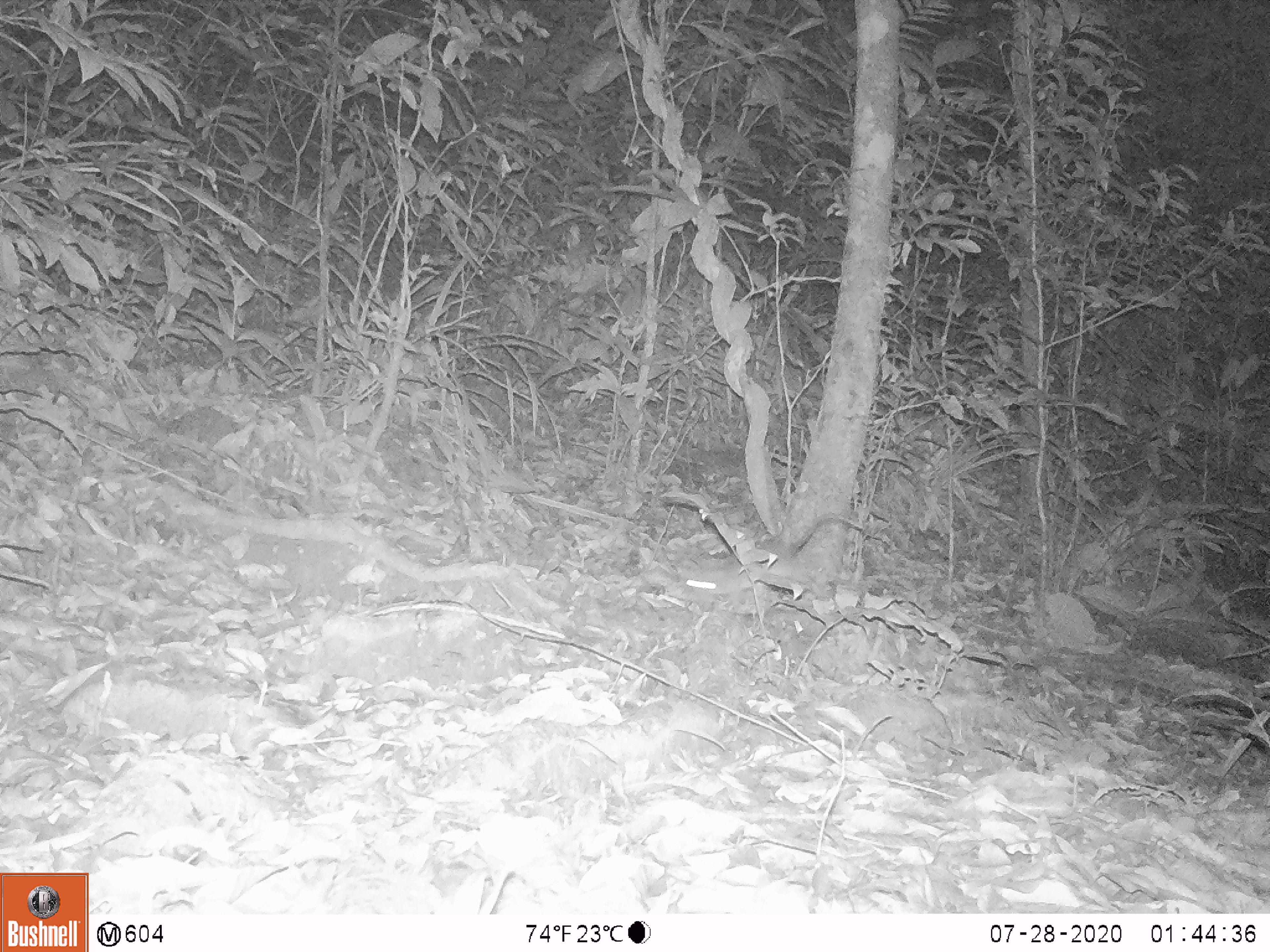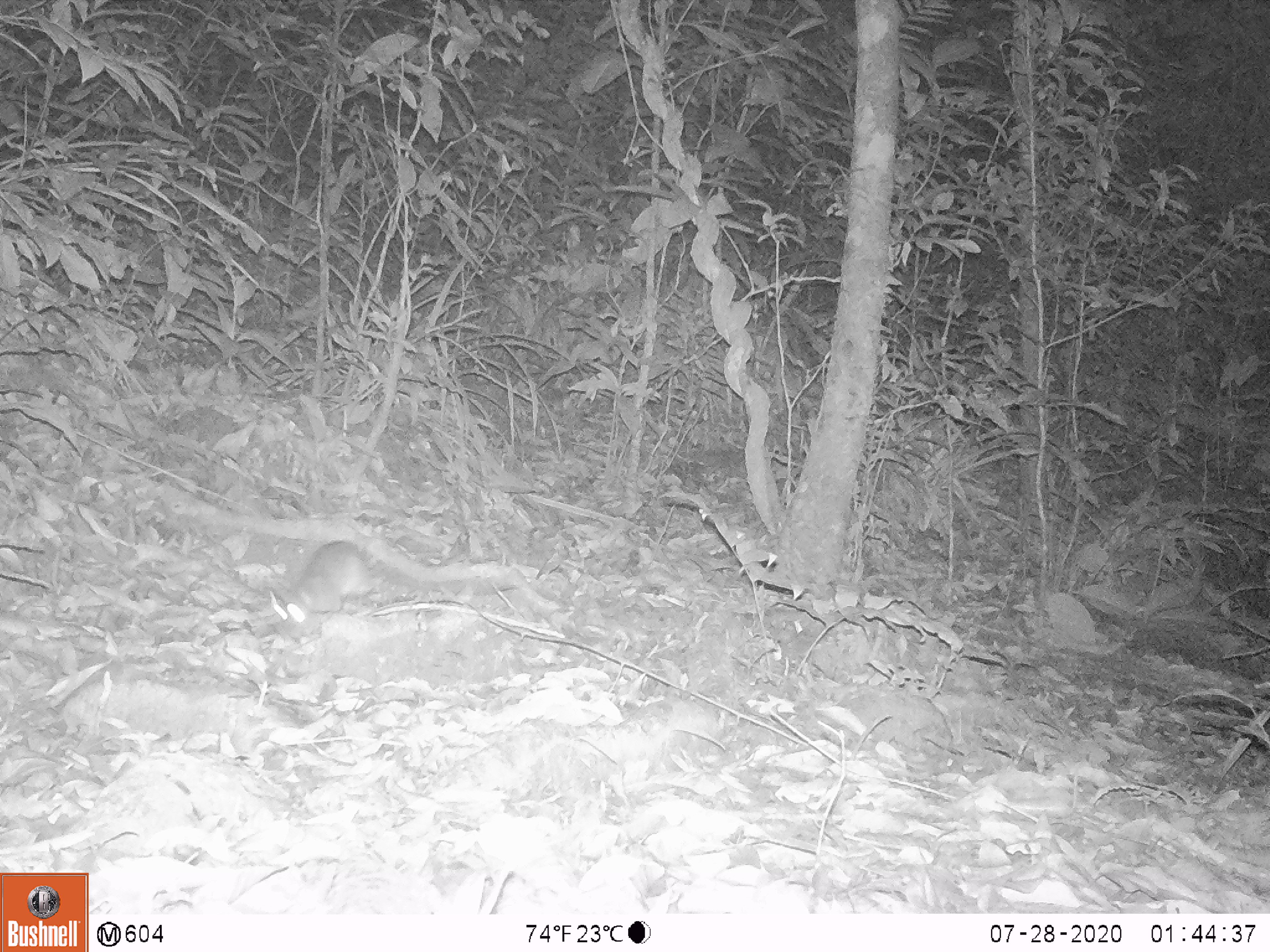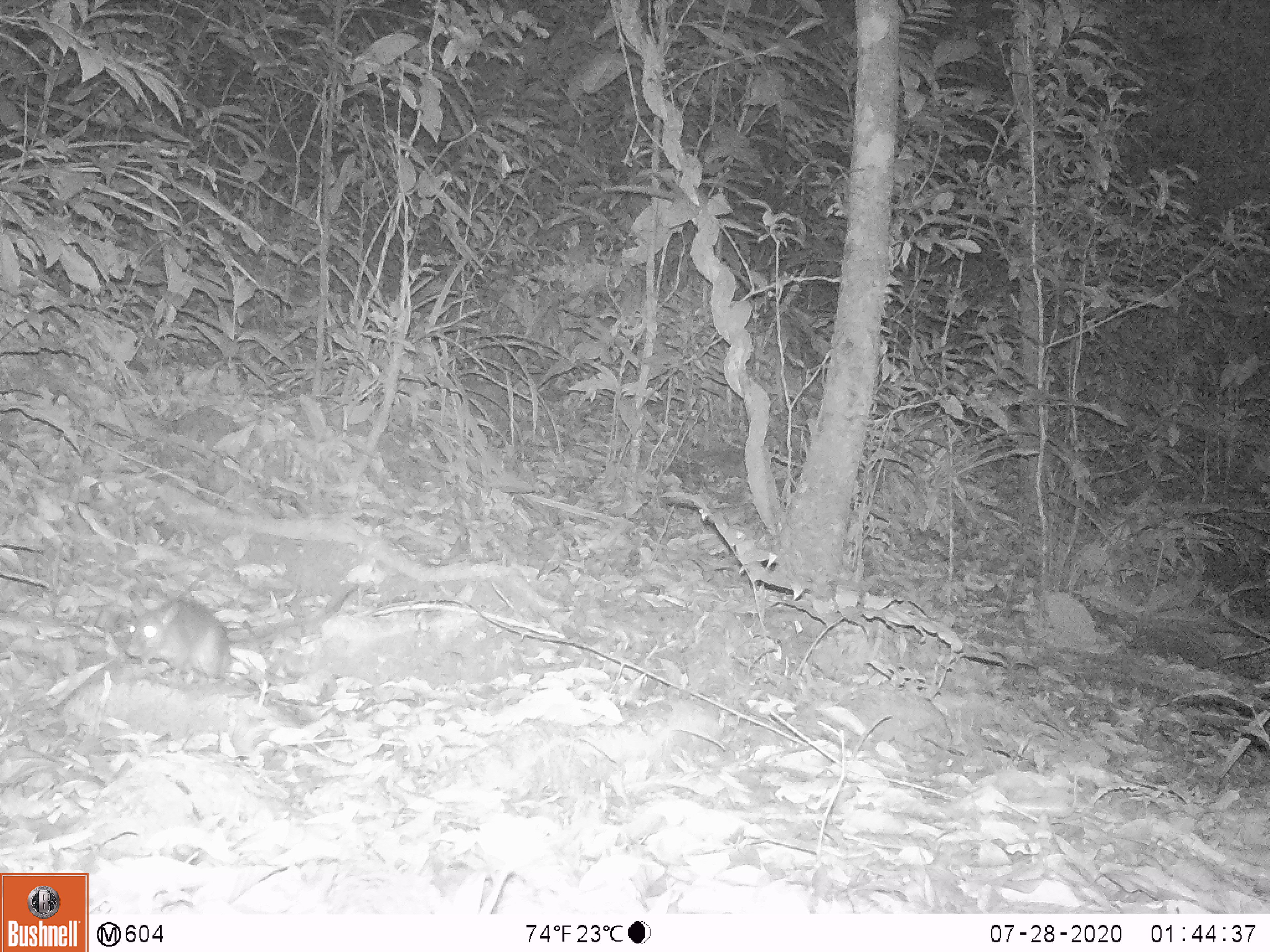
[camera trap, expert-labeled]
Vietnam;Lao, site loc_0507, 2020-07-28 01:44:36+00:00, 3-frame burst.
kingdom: Animalia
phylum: Chordata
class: Mammalia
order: Rodentia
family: Muridae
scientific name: Muridae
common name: old-world mice and rats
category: unidentified murid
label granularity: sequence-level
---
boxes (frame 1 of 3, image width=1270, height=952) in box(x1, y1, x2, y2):
unidentified murid: box(677, 514, 881, 594)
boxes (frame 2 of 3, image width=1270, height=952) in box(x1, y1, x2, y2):
unidentified murid: box(268, 540, 518, 642)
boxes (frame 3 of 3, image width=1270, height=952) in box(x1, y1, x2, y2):
unidentified murid: box(126, 583, 359, 684)